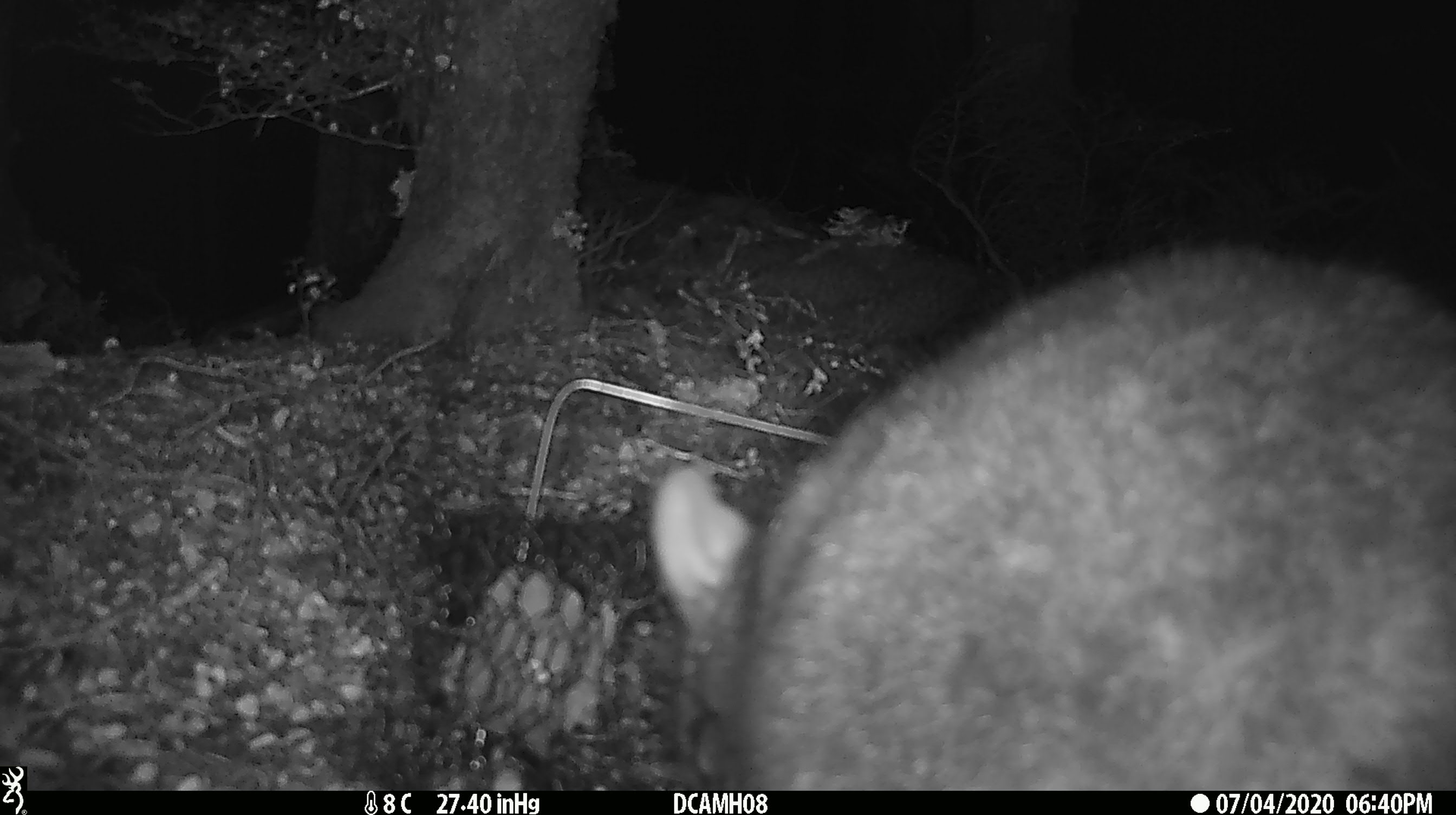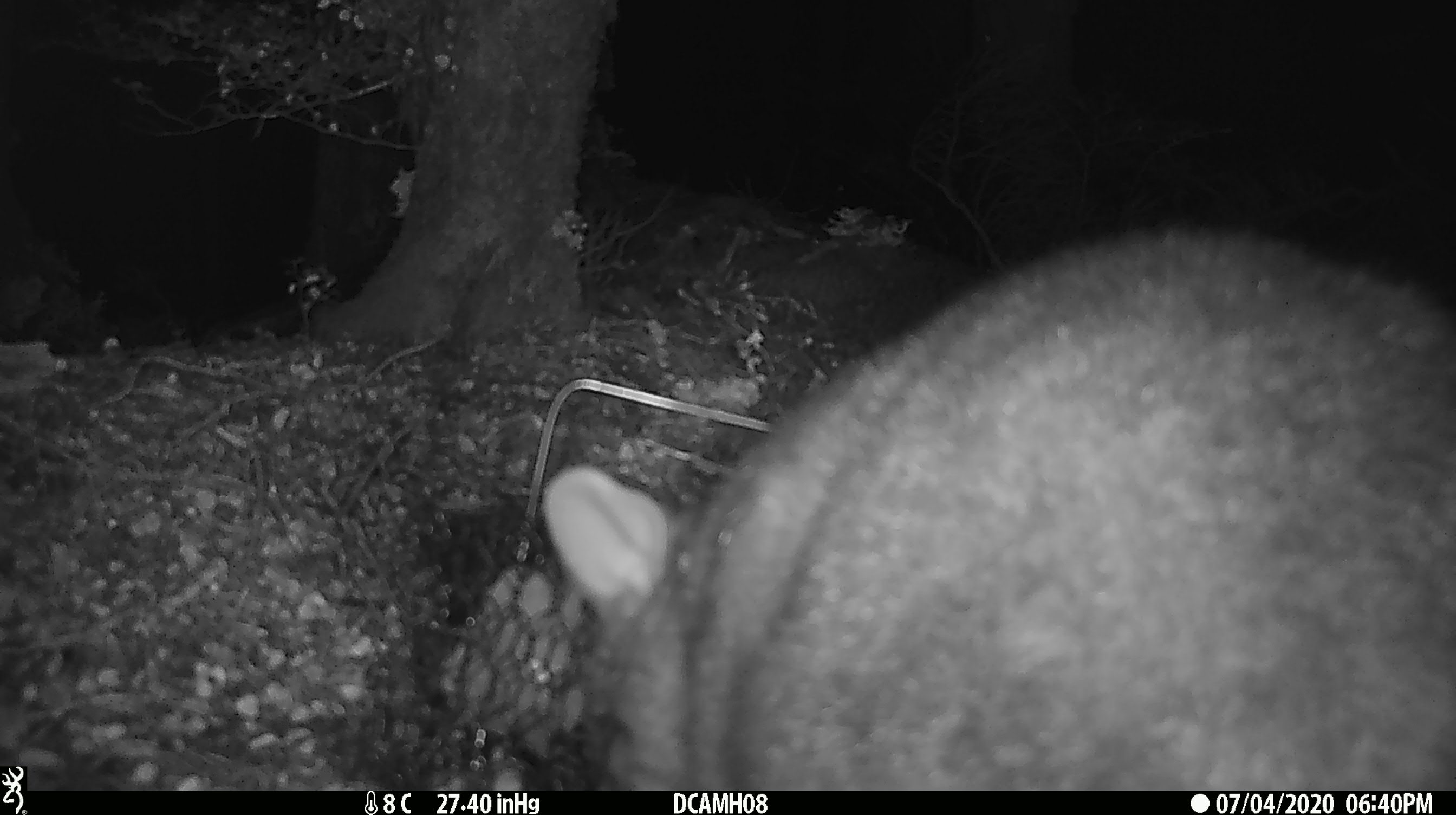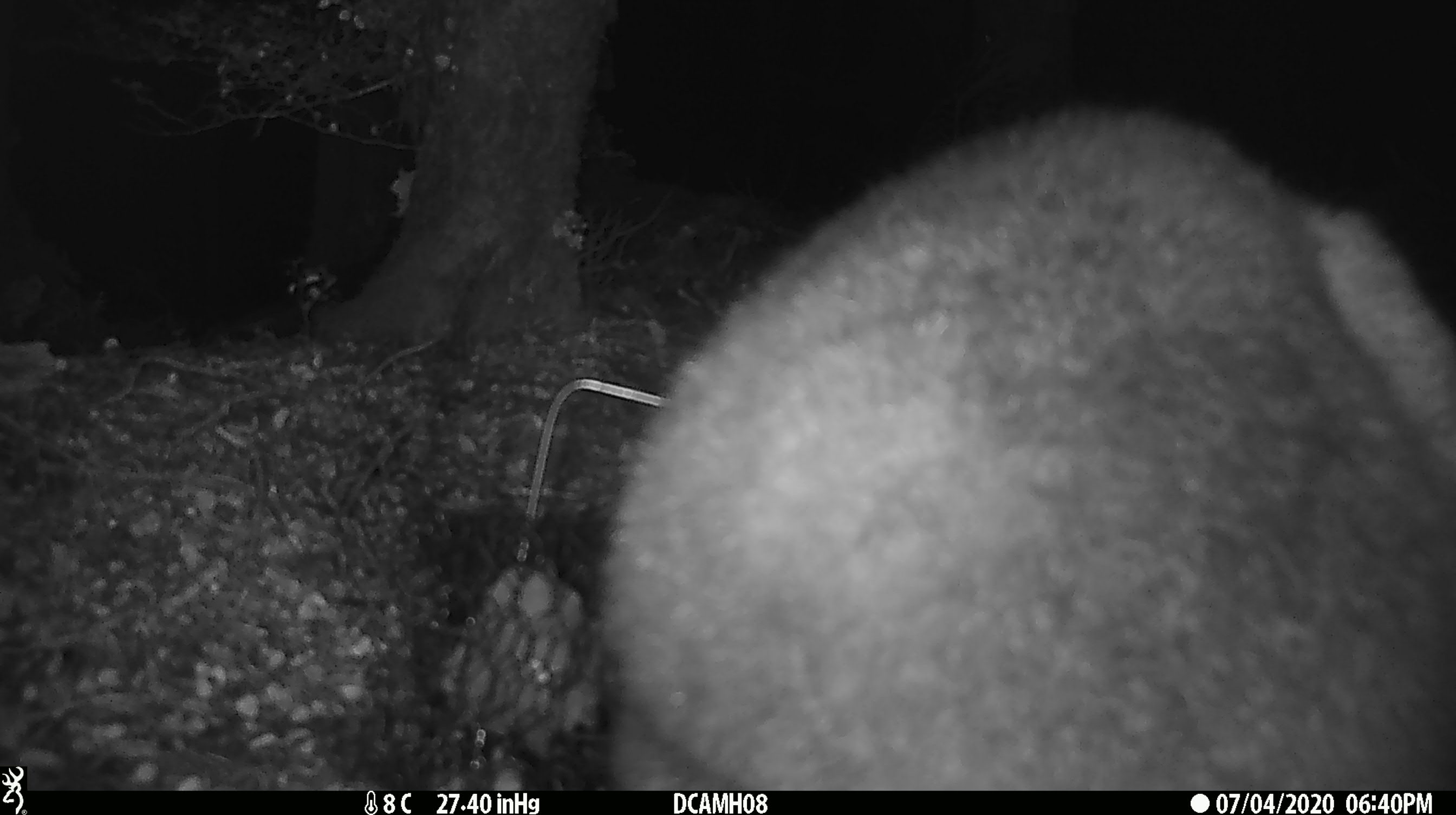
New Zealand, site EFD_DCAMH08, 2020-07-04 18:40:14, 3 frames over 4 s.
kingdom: Animalia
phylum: Chordata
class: Mammalia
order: Diprotodontia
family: Phalangeridae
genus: Trichosurus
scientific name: Trichosurus vulpecula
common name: common brushtail possum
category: possum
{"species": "possum (common brushtail possum) (Trichosurus vulpecula)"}